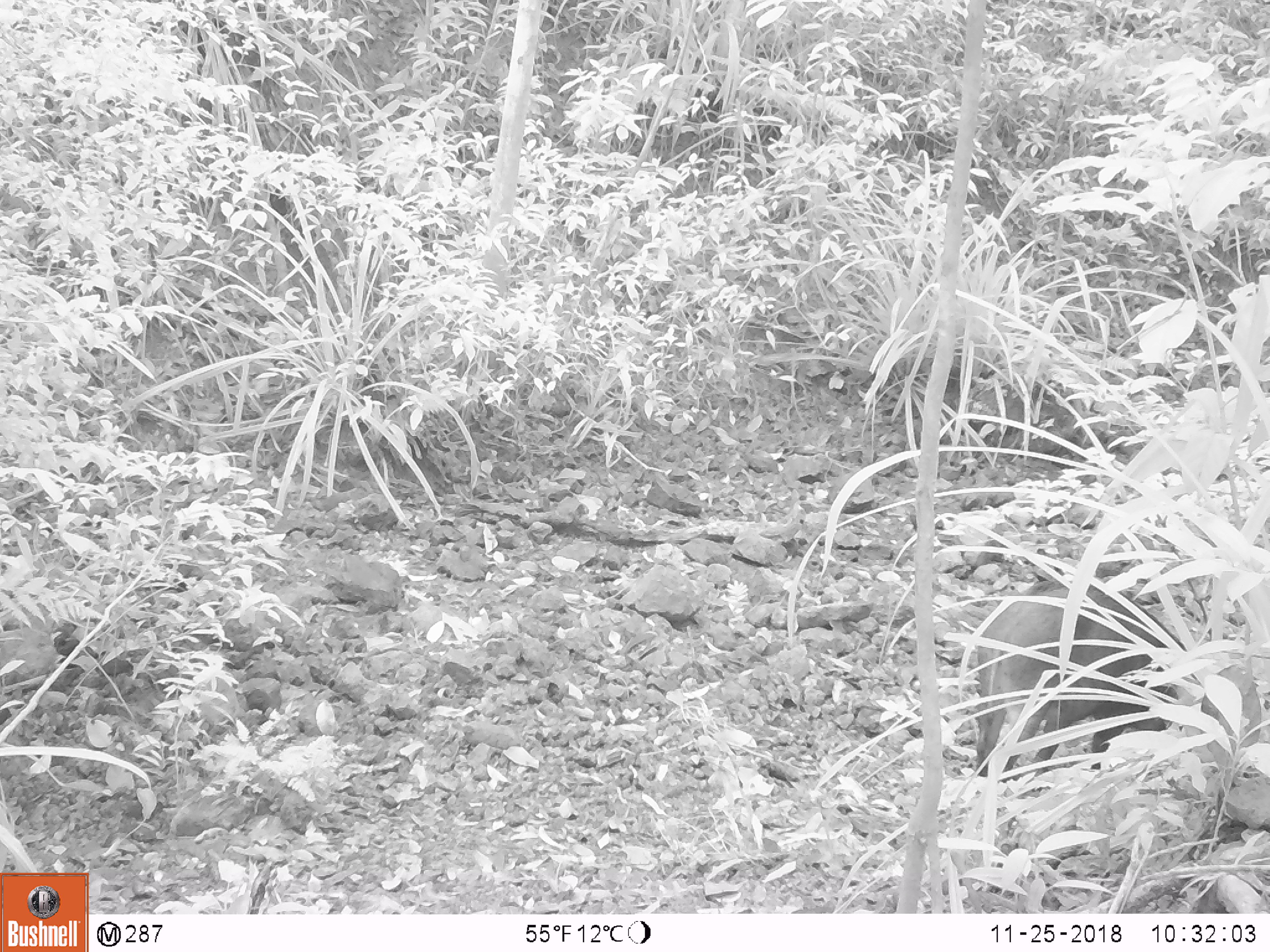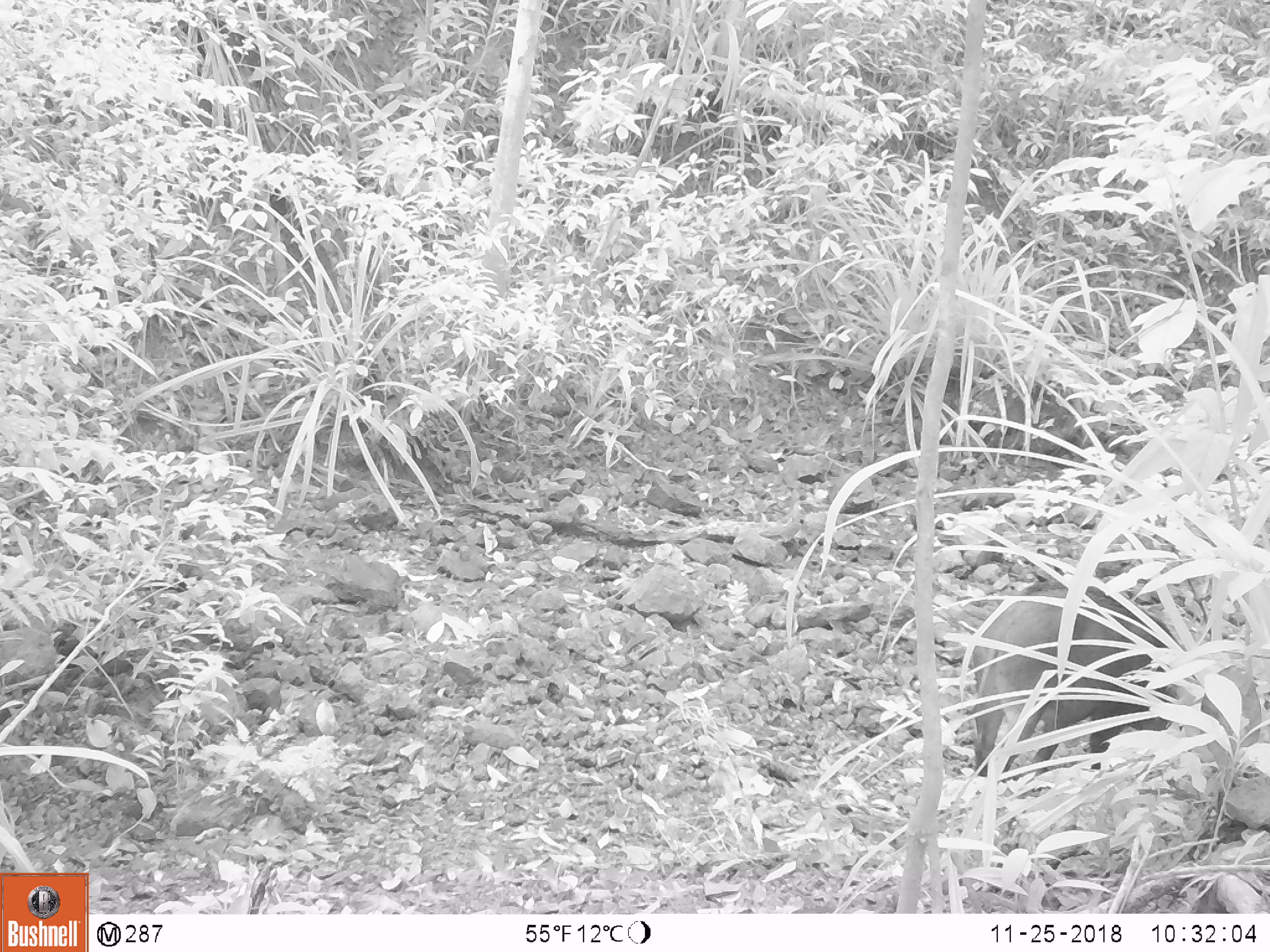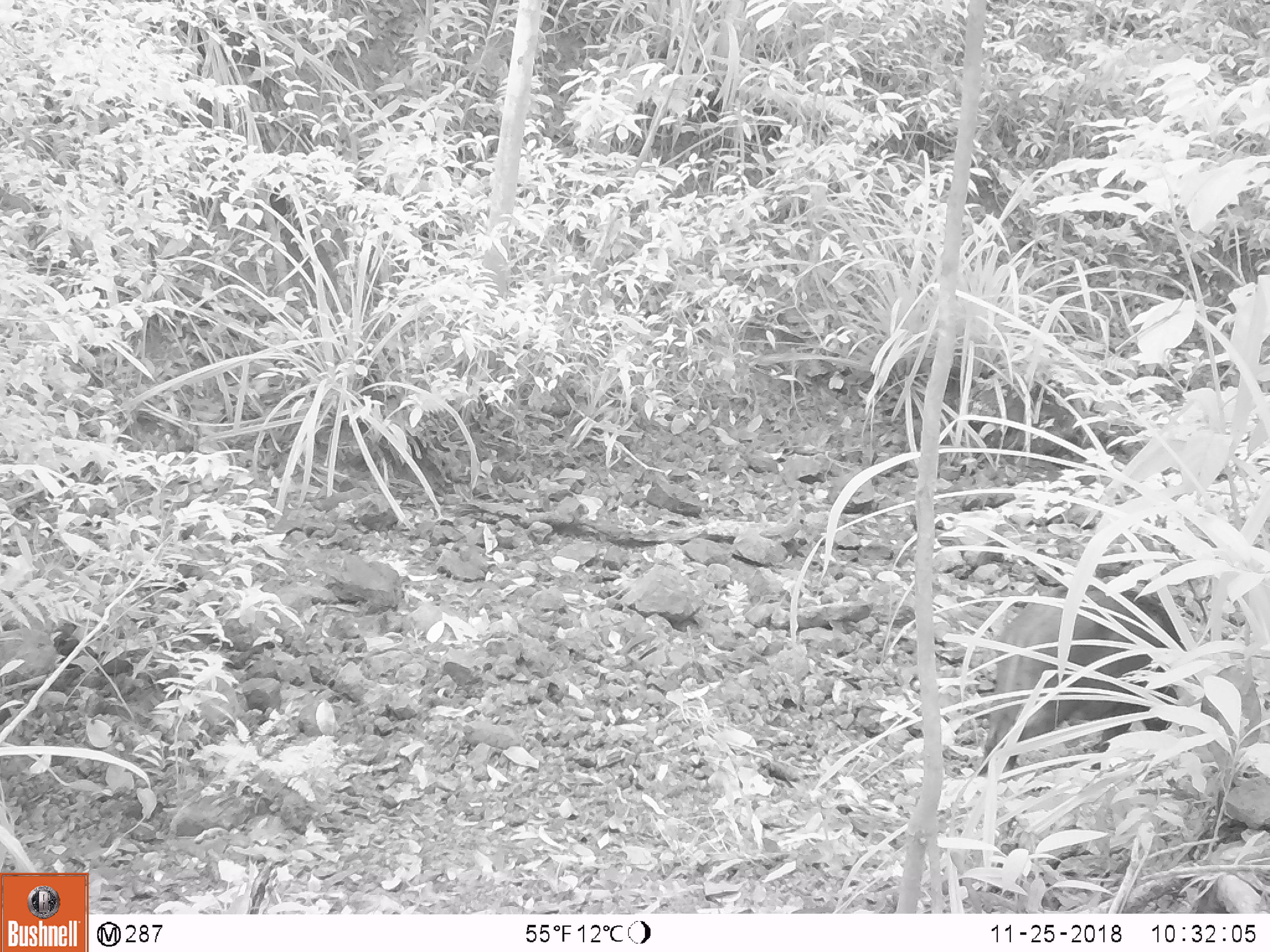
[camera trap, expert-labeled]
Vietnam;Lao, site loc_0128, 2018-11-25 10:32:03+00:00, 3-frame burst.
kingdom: Animalia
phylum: Chordata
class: Mammalia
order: Artiodactyla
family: Suidae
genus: Sus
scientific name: Sus scrofa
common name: eurasian wild pig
Eurasian wild pig (Sus scrofa). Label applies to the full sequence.